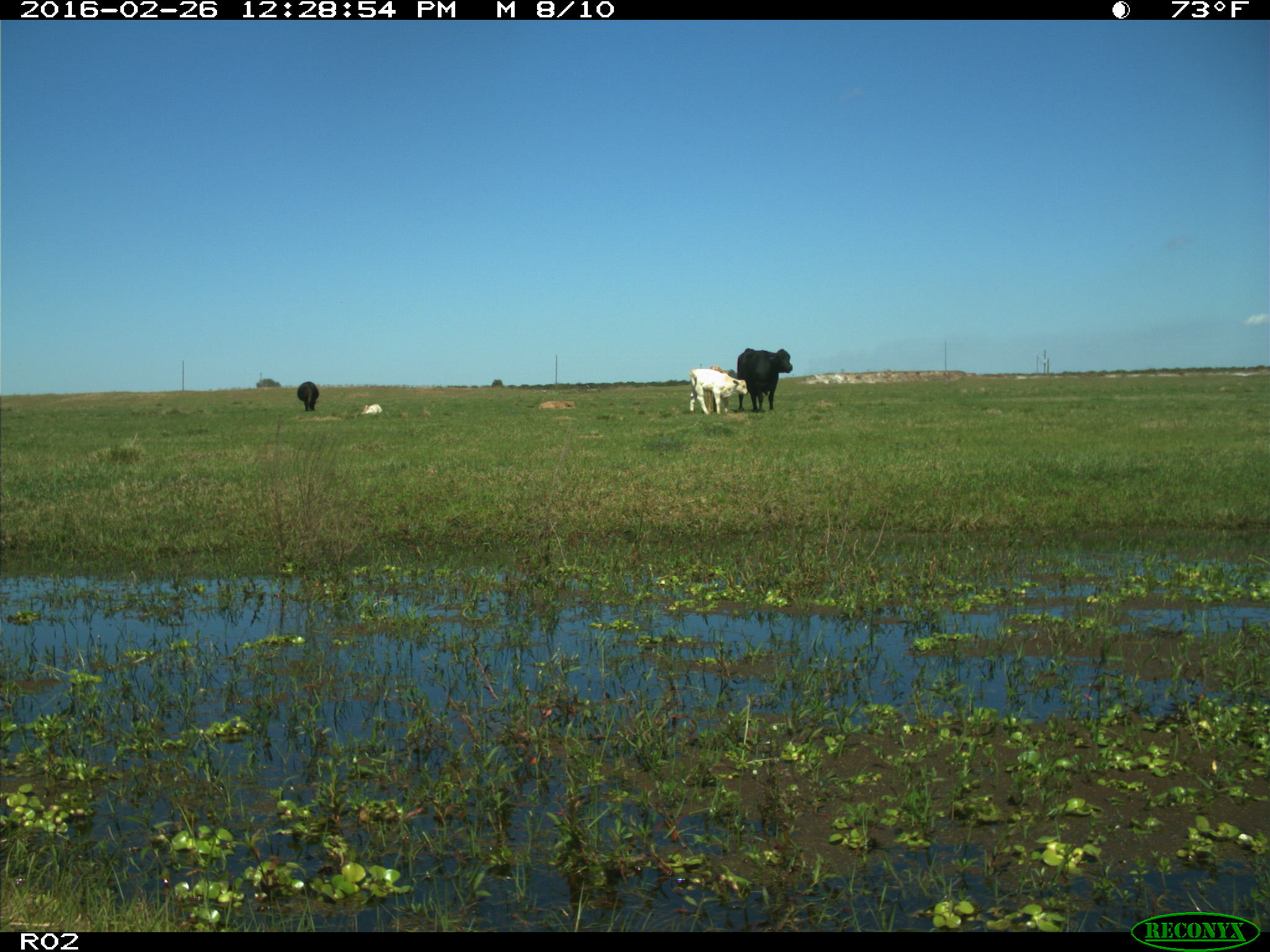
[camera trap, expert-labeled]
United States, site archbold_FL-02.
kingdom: Animalia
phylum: Chordata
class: Mammalia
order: Artiodactyla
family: Bovidae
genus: Bos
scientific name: Bos taurus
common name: domestic cow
Bos taurus (domestic cow).